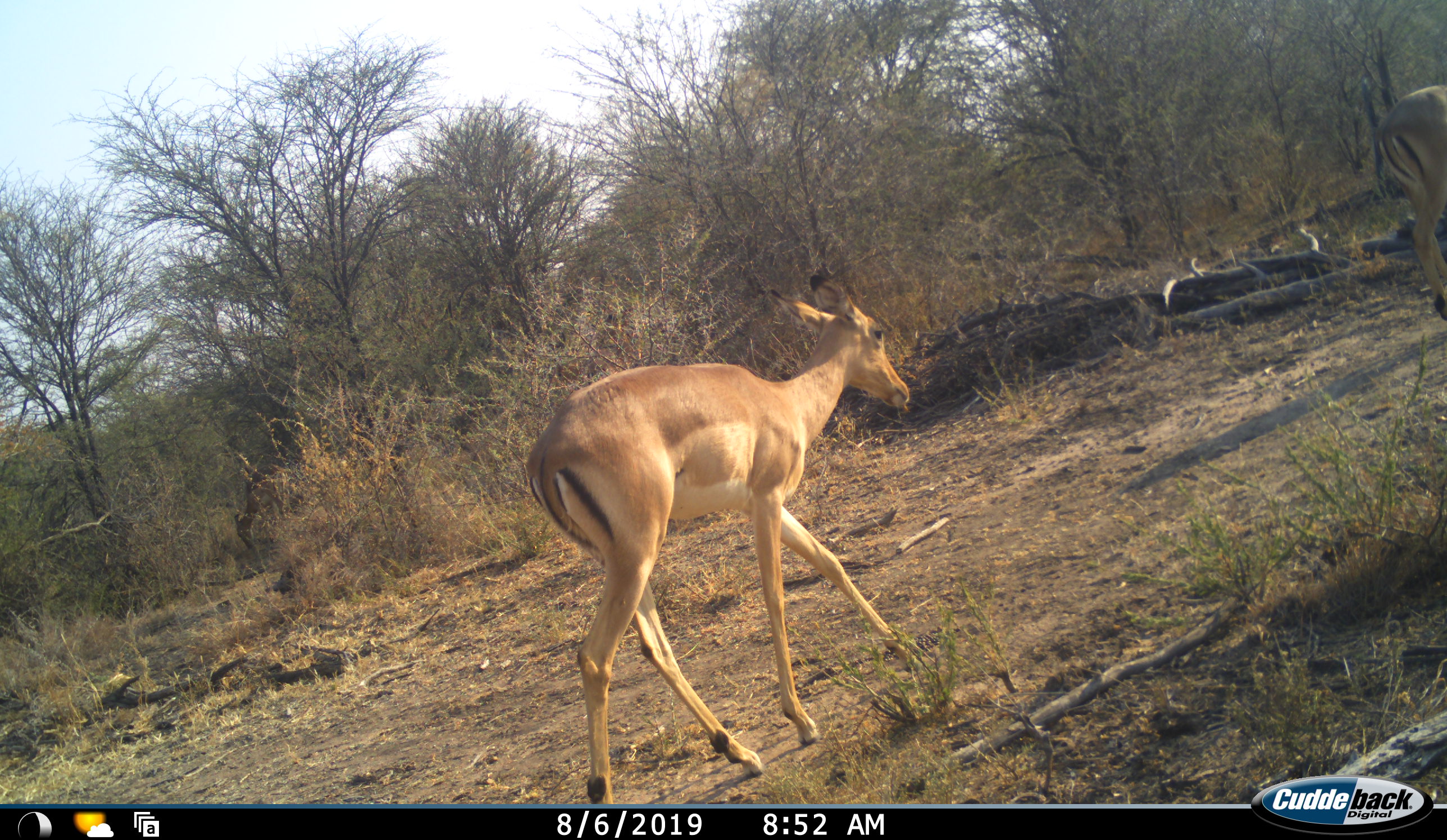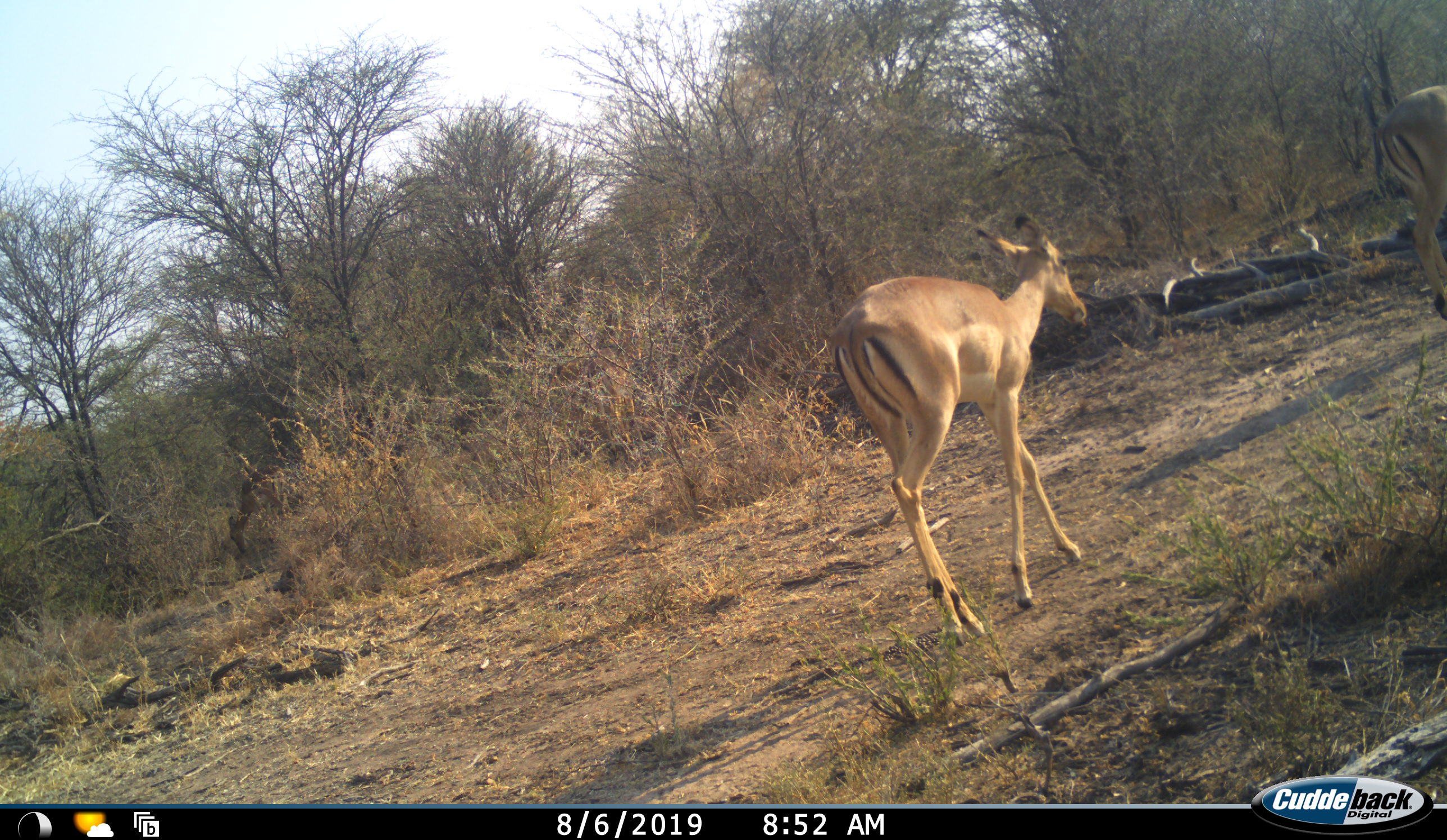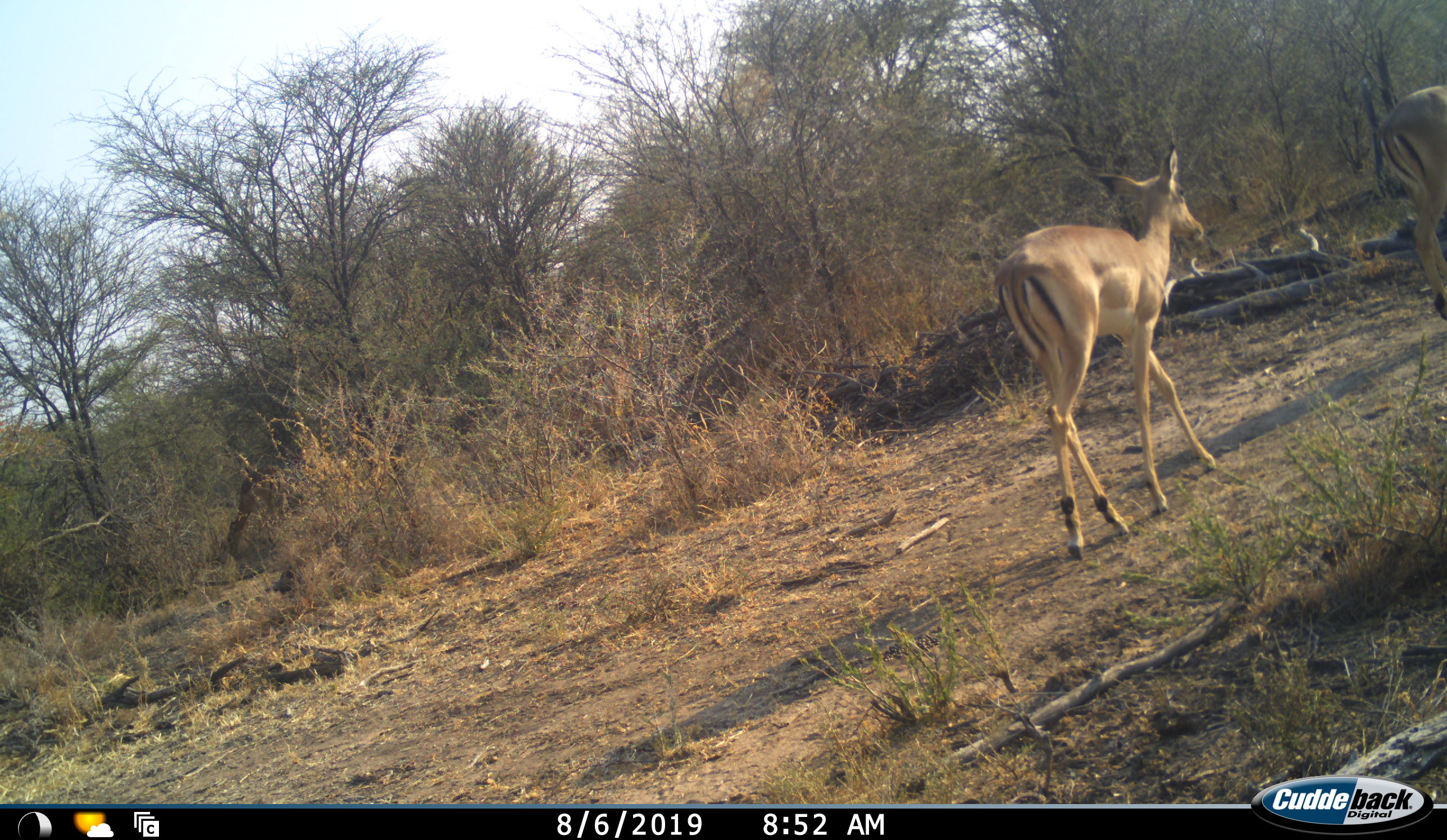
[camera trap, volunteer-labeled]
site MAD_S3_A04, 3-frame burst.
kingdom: Animalia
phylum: Chordata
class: Mammalia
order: Artiodactyla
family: Bovidae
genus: Aepyceros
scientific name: Aepyceros melampus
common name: impala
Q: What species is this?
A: Impala (Aepyceros melampus).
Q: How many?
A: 2.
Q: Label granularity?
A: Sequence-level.